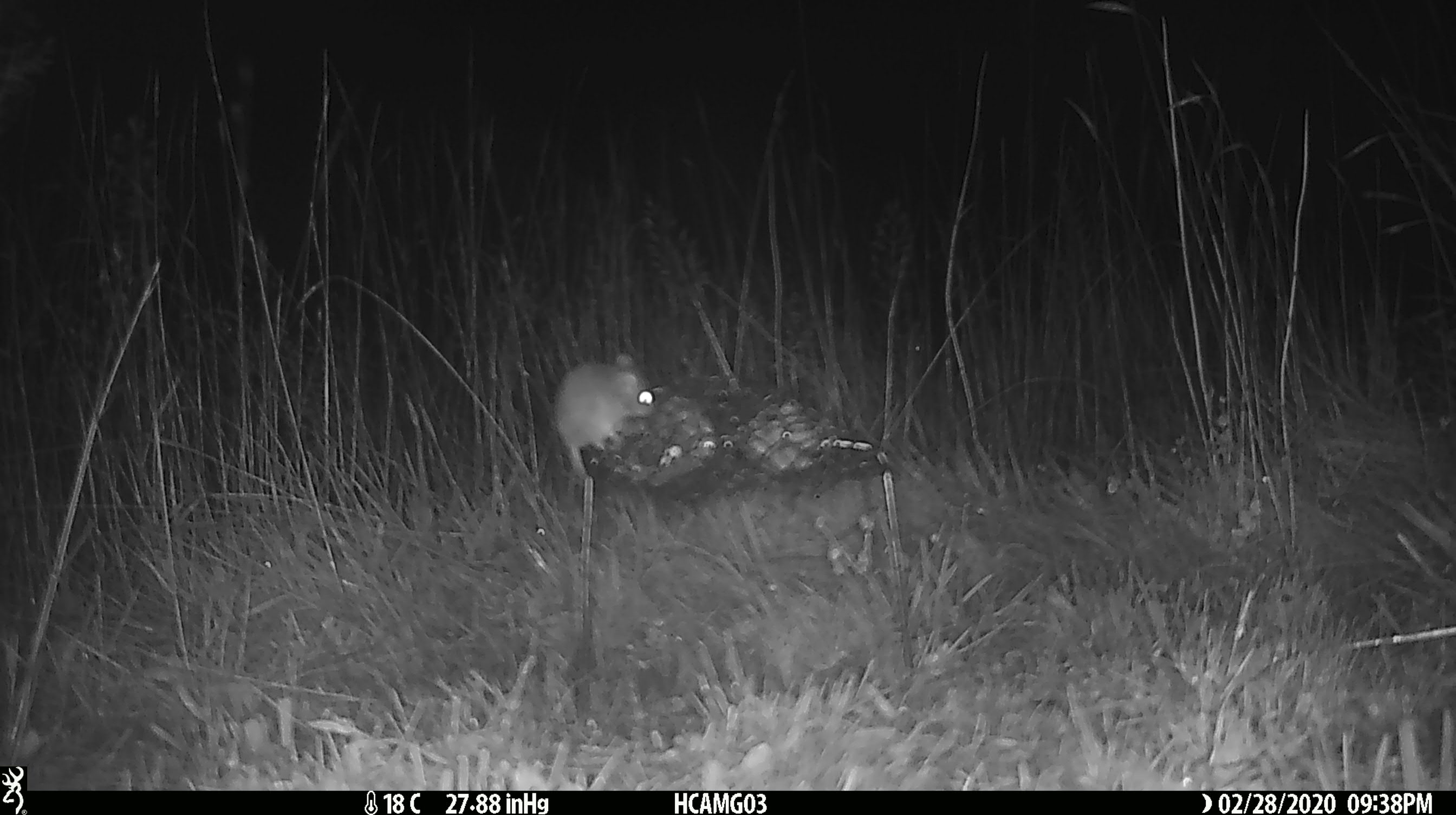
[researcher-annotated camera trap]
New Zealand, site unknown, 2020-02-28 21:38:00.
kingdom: Animalia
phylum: Chordata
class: Mammalia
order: Rodentia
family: Muridae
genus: Mus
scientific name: Mus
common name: mouse